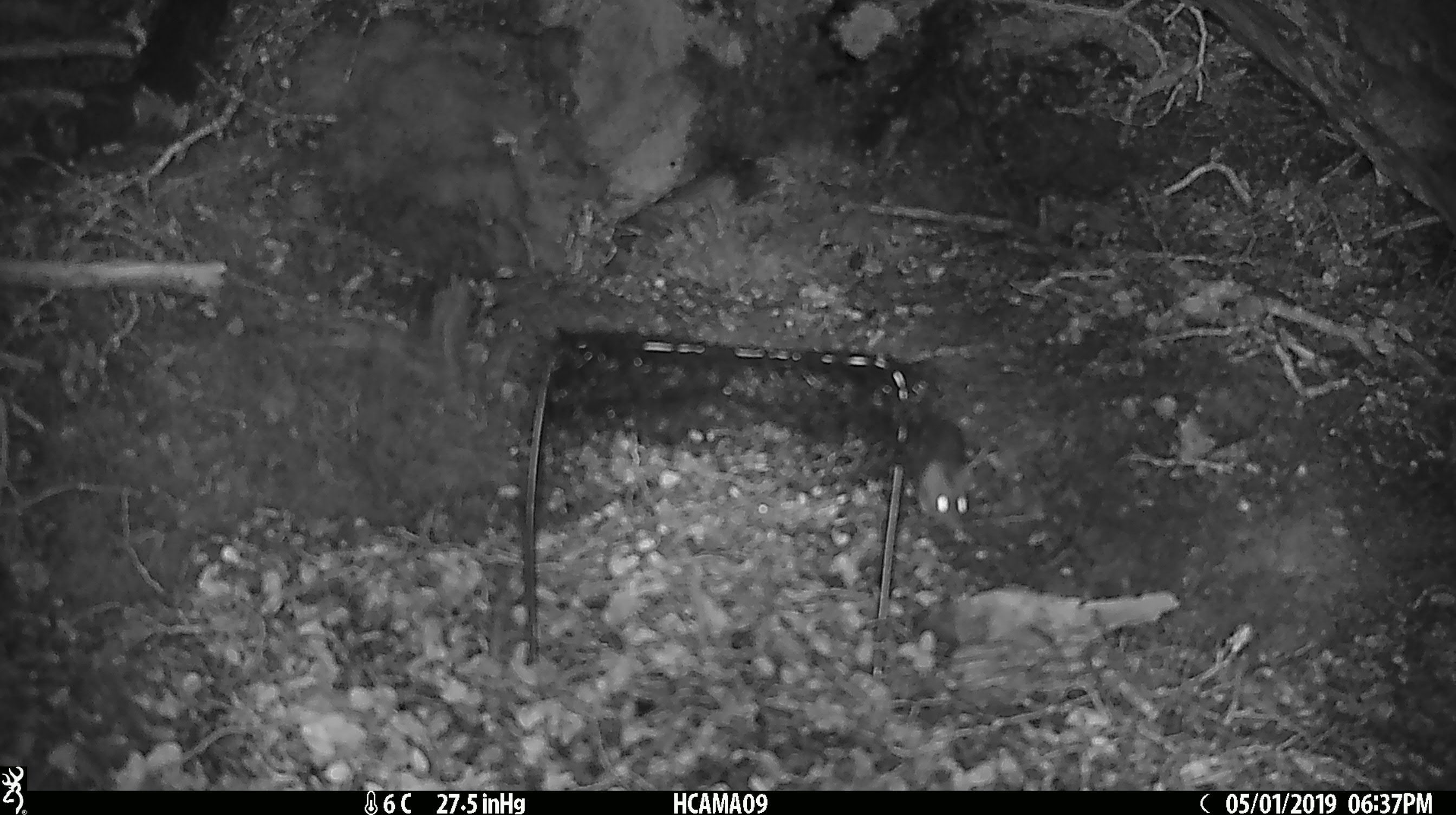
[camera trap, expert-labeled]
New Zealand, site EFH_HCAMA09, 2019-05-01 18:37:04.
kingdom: Animalia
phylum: Chordata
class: Mammalia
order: Rodentia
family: Muridae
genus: Rattus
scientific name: Rattus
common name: rat